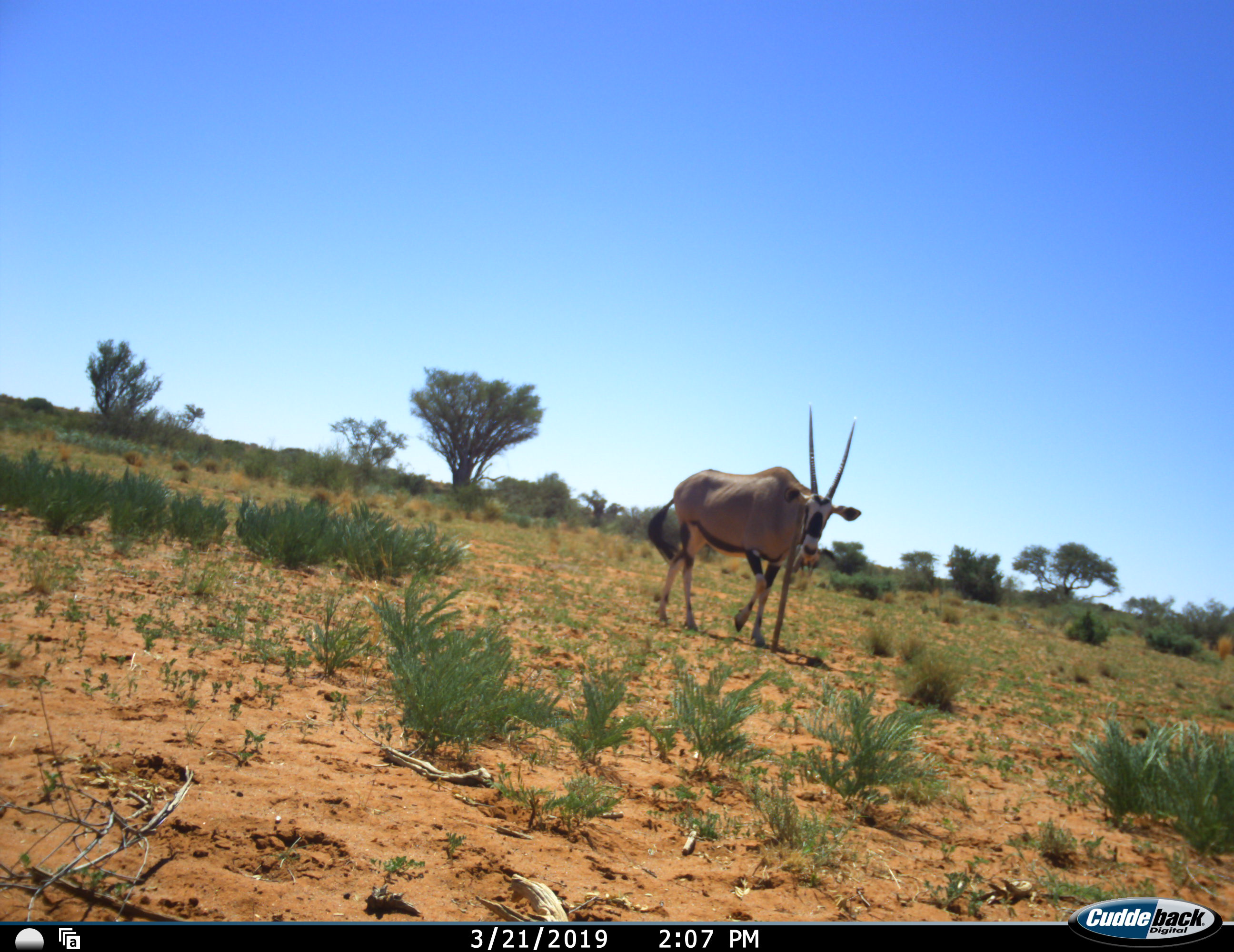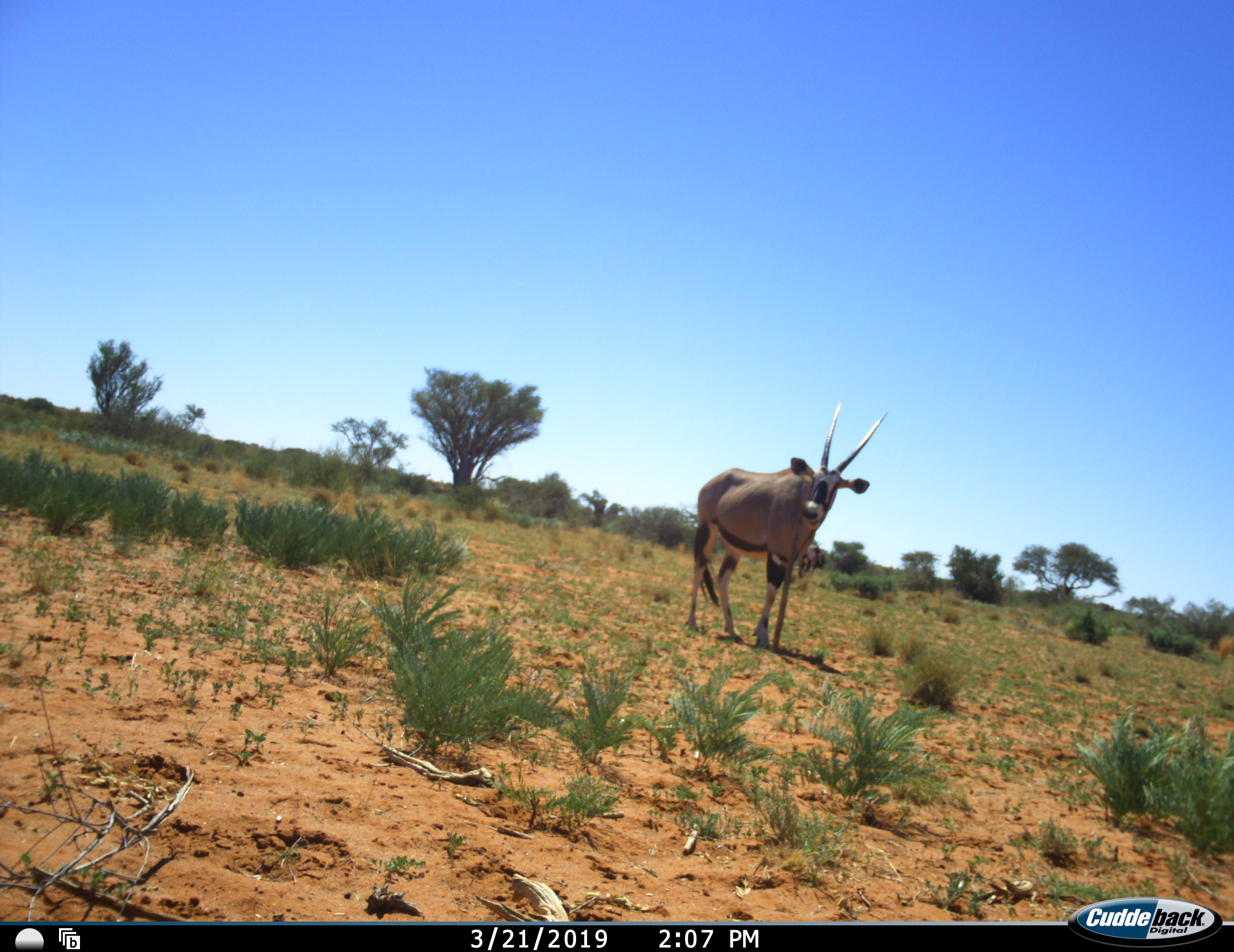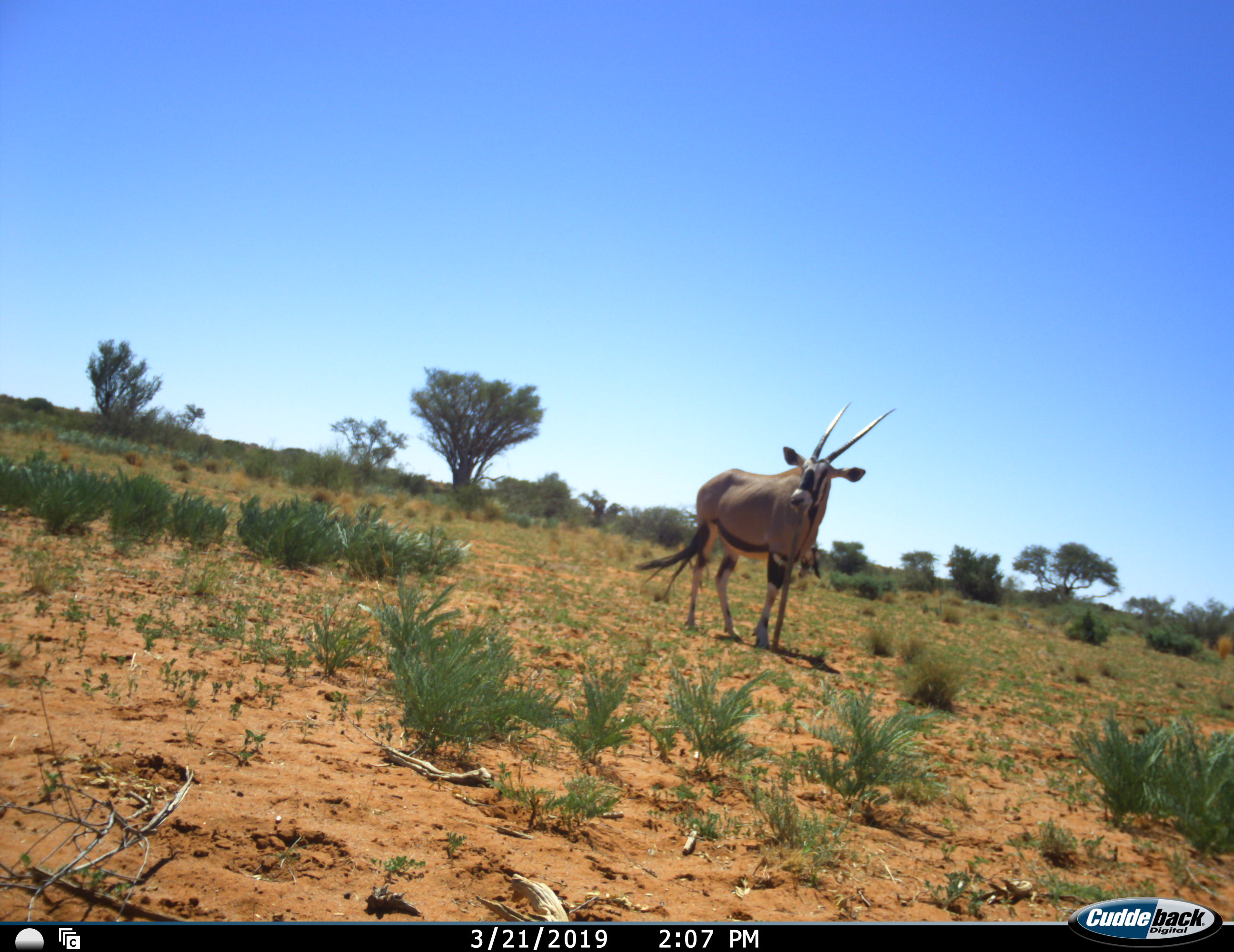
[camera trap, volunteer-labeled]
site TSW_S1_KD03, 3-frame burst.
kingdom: Animalia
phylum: Chordata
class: Mammalia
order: Artiodactyla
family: Bovidae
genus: Oryx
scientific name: Oryx gazella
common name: gemsbok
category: oryx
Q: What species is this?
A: Oryx (gemsbok) (Oryx gazella).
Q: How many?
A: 1.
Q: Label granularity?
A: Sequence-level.